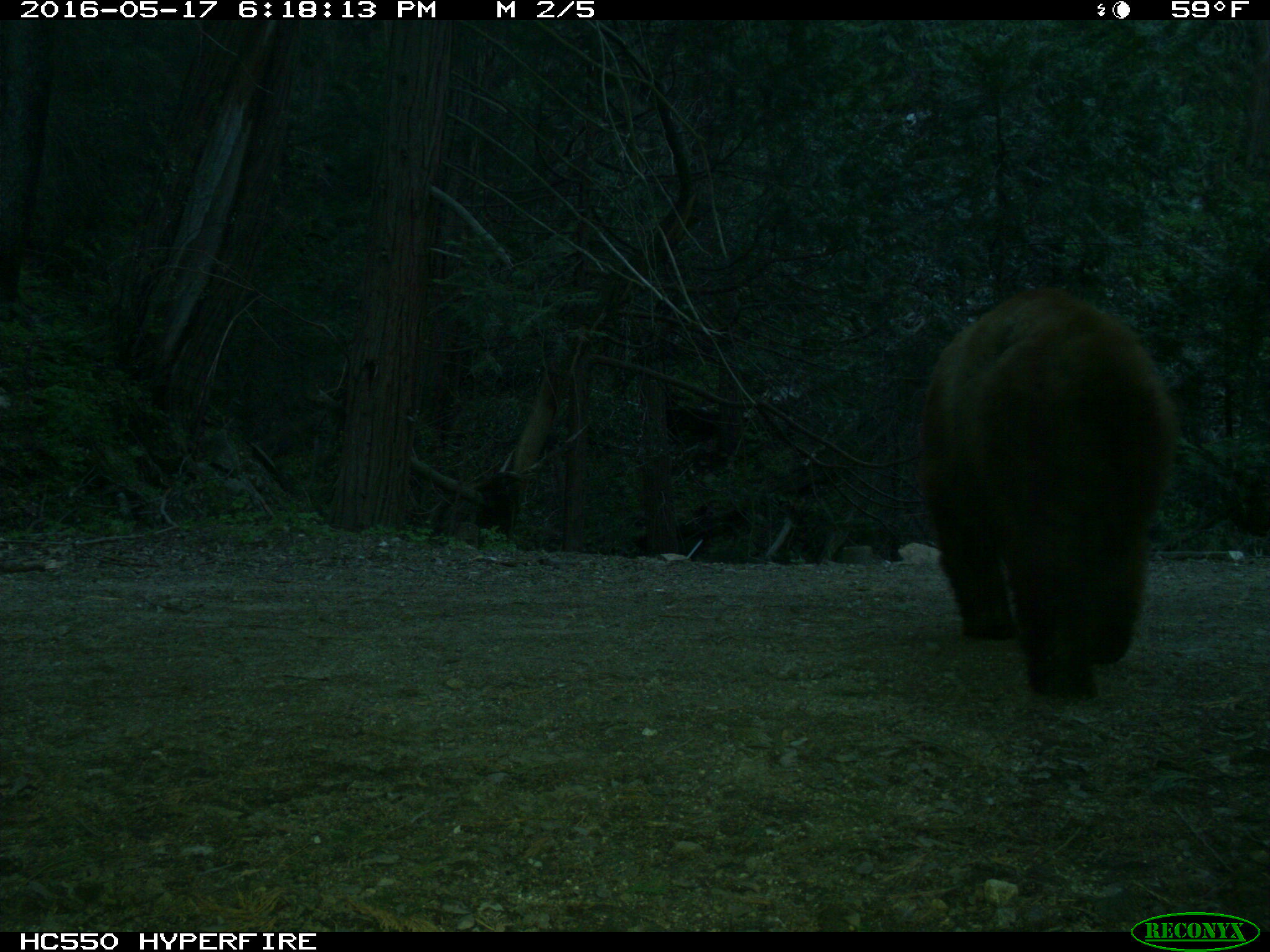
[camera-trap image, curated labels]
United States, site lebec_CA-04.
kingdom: Animalia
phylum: Chordata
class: Mammalia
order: Carnivora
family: Ursidae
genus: Ursus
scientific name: Ursus americanus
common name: american black bear